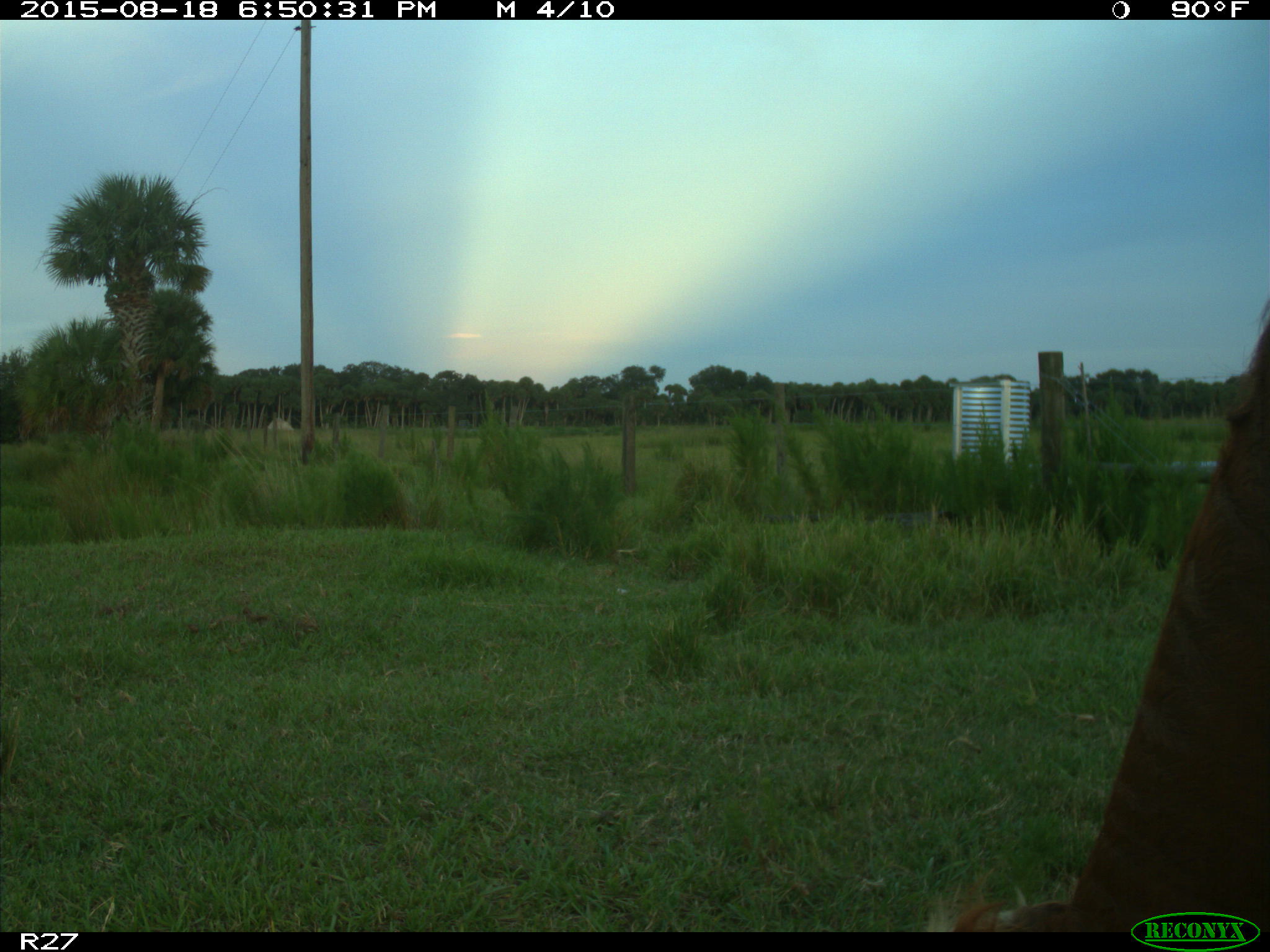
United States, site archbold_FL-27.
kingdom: Animalia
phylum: Chordata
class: Mammalia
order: Artiodactyla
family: Bovidae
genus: Bos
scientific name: Bos taurus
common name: domestic cow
Bos taurus (domestic cow).